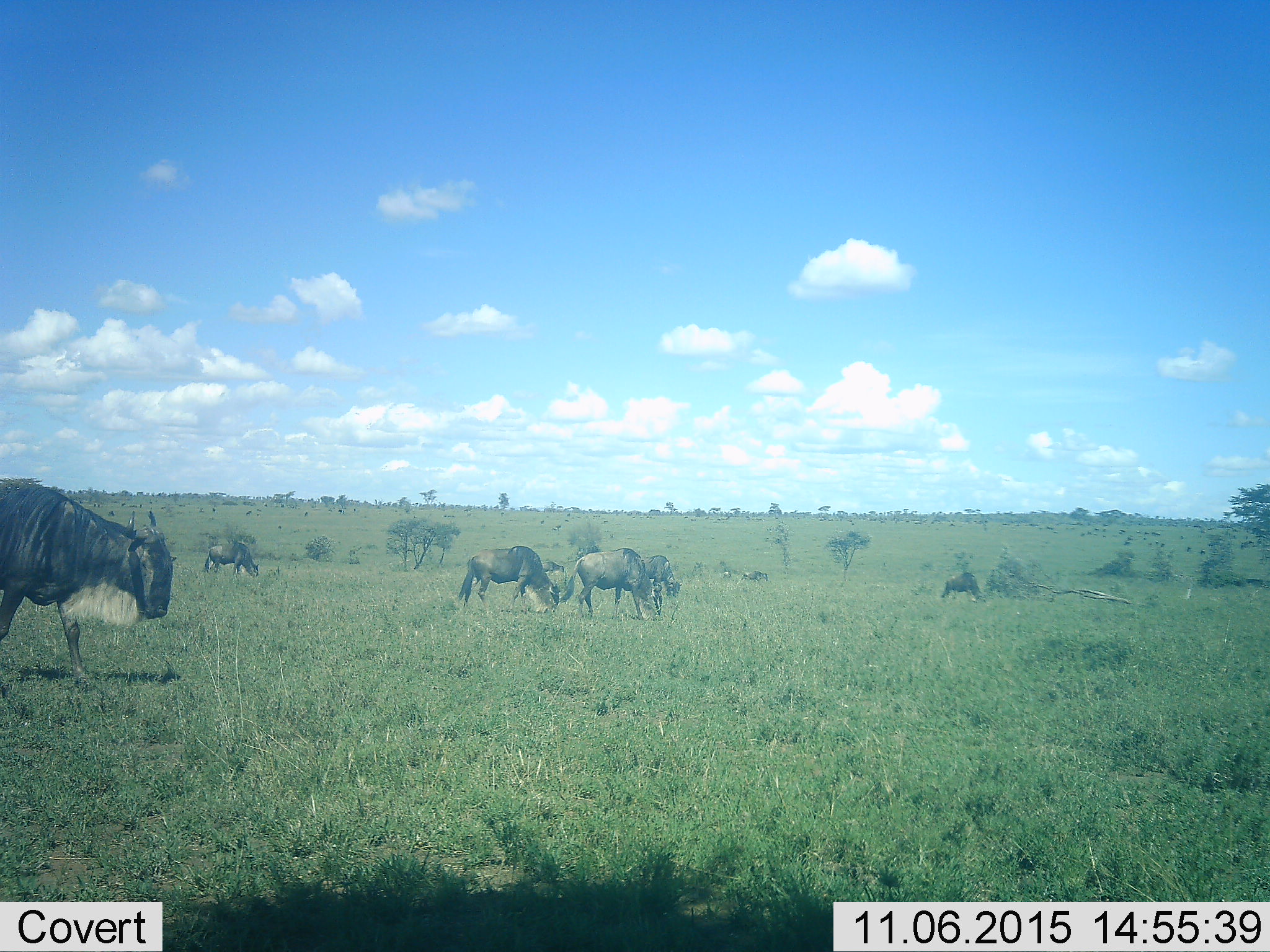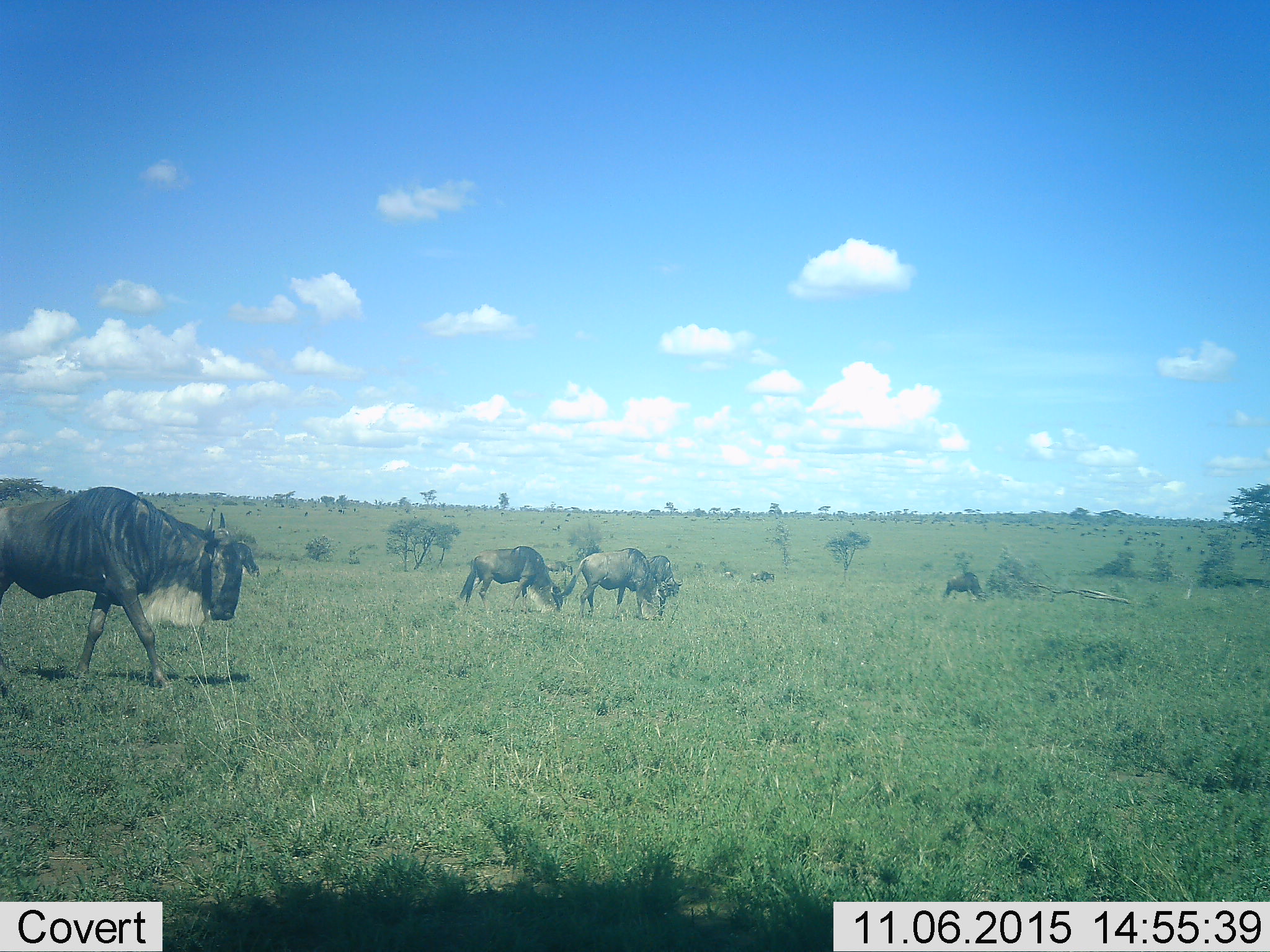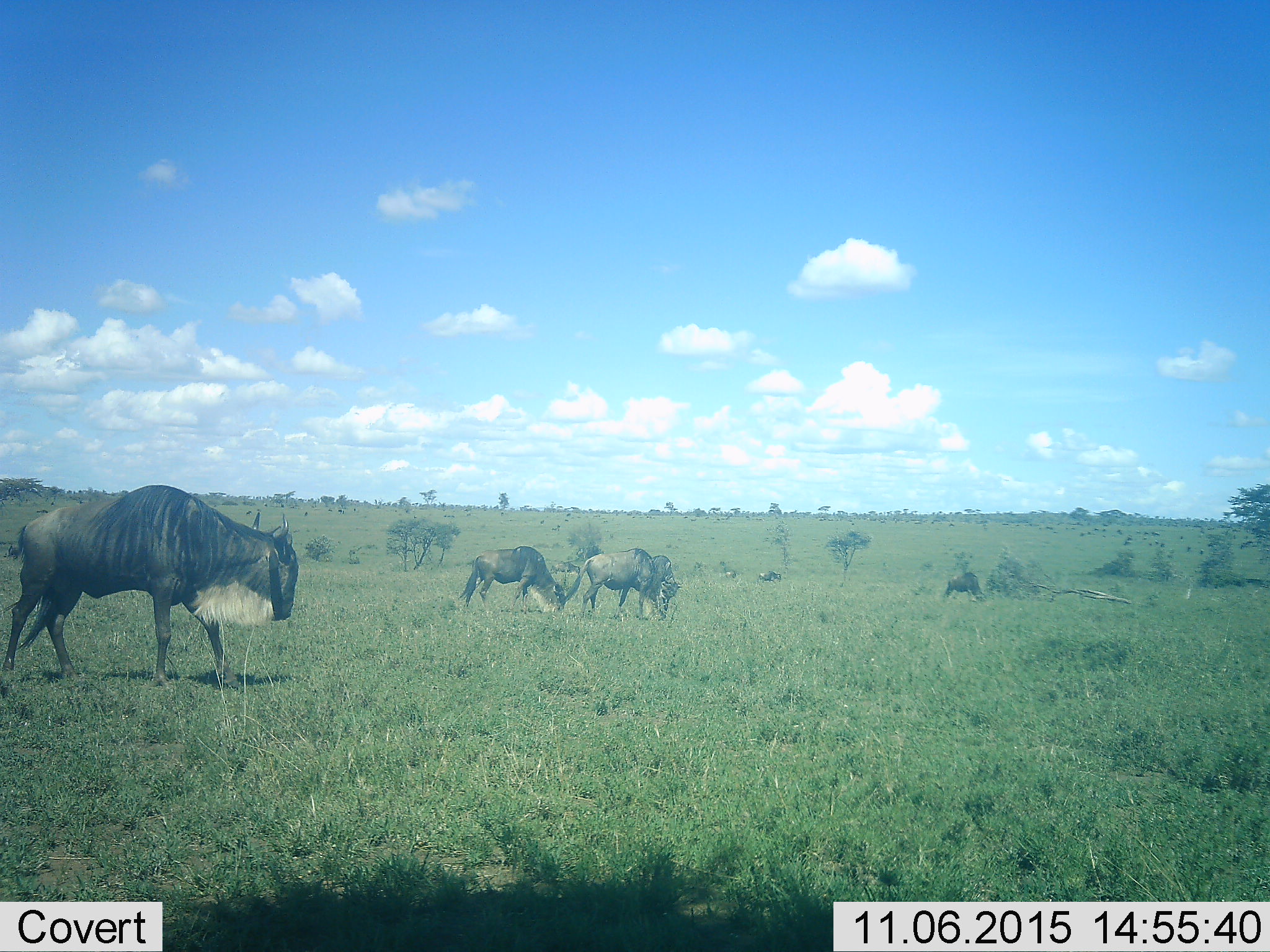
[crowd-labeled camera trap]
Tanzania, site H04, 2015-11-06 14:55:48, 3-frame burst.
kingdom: Animalia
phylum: Chordata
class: Mammalia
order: Artiodactyla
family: Bovidae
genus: Connochaetes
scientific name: Connochaetes taurinus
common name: blue wildebeest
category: wildebeest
Wildebeest (blue wildebeest) (Connochaetes taurinus), count 7. Behavior (volunteer vote fractions): standing 22%, resting 0%, moving 100%, interacting 0%. Young present (vote fraction): 0%. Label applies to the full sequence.